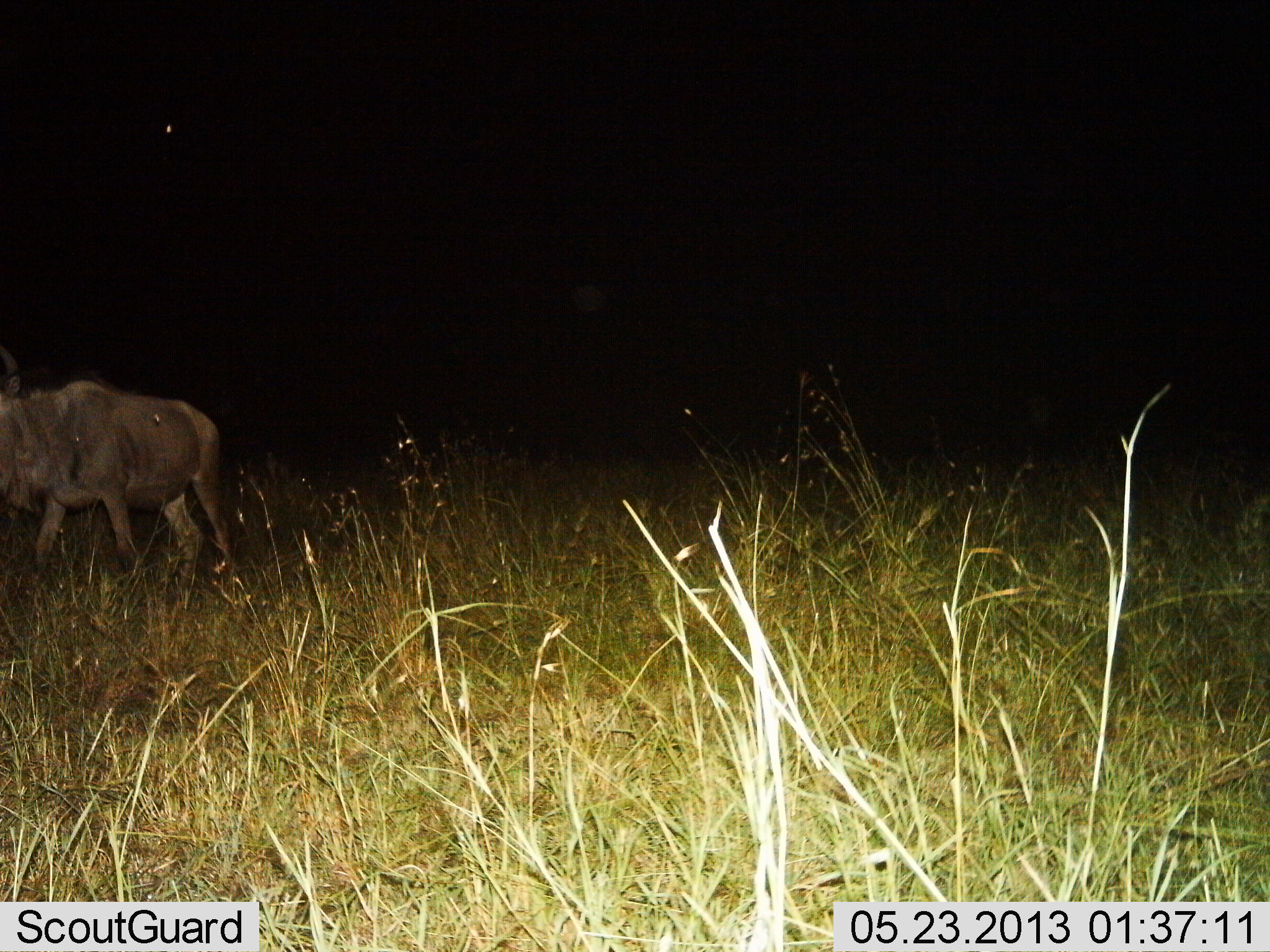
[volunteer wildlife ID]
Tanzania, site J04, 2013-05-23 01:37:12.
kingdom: Animalia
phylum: Chordata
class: Mammalia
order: Artiodactyla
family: Bovidae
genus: Connochaetes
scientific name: Connochaetes taurinus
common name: blue wildebeest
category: wildebeest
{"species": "wildebeest (blue wildebeest) (Connochaetes taurinus)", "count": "1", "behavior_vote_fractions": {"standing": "25%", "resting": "0%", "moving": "75%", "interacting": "0%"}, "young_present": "0%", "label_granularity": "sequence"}